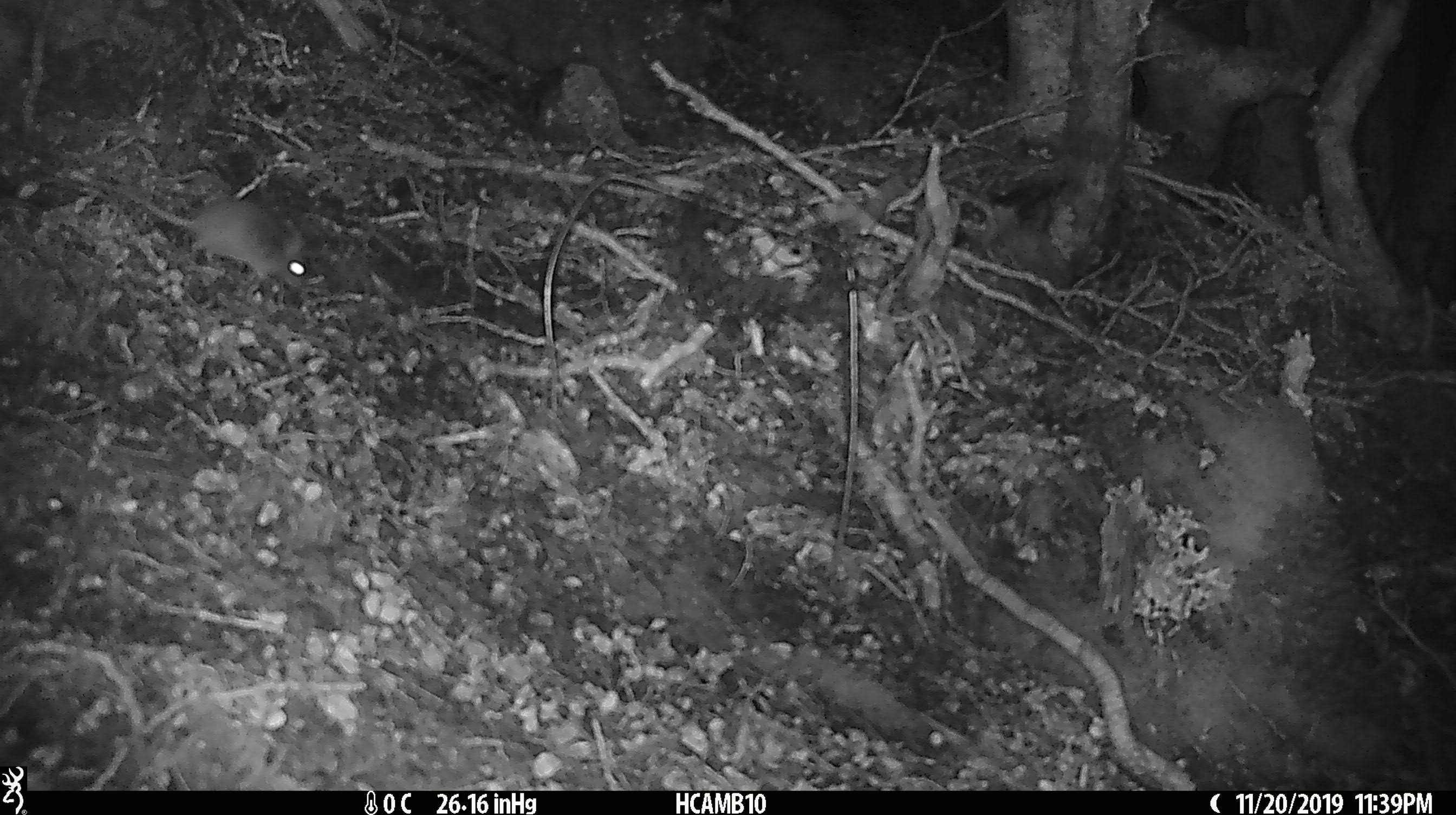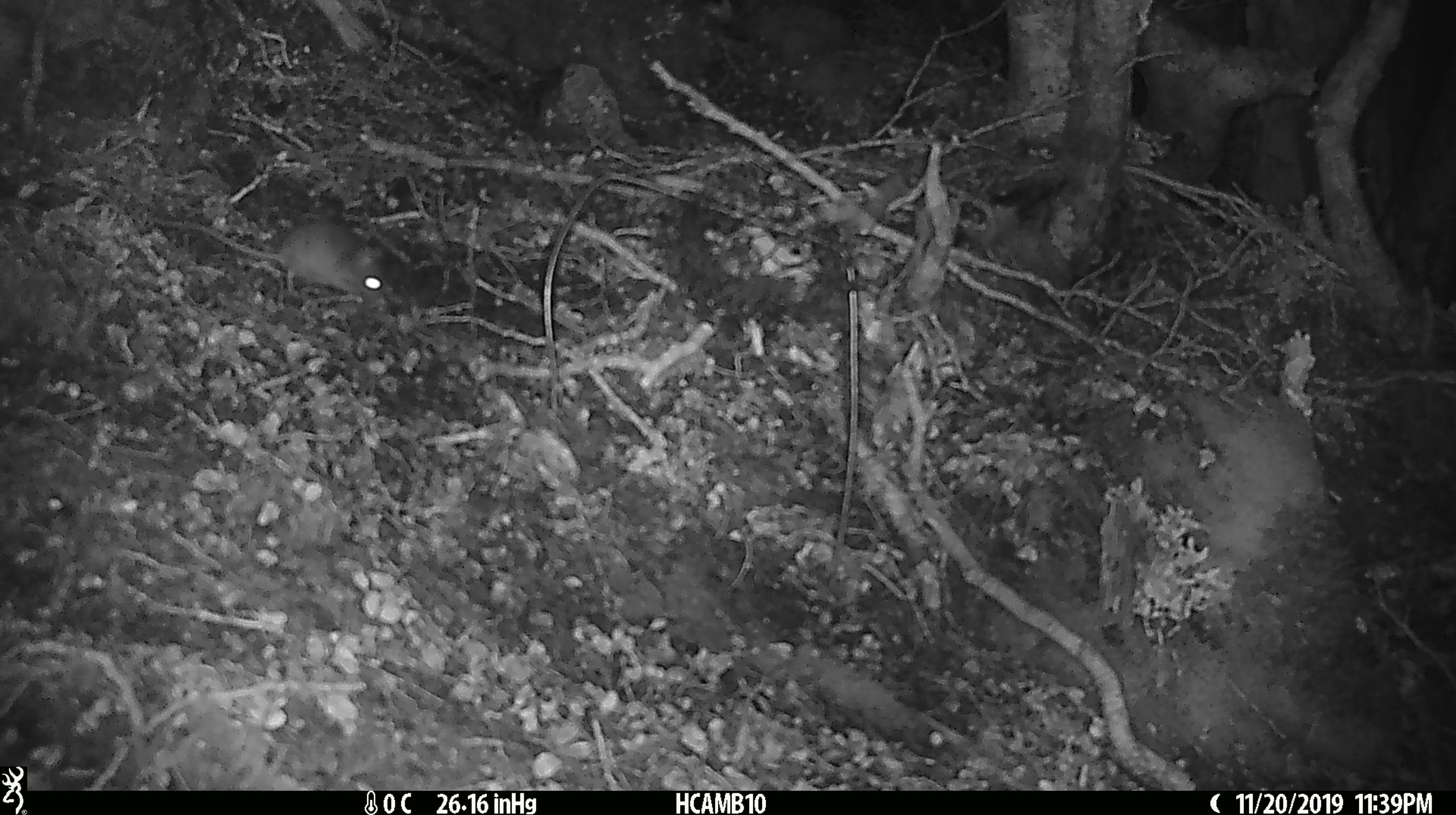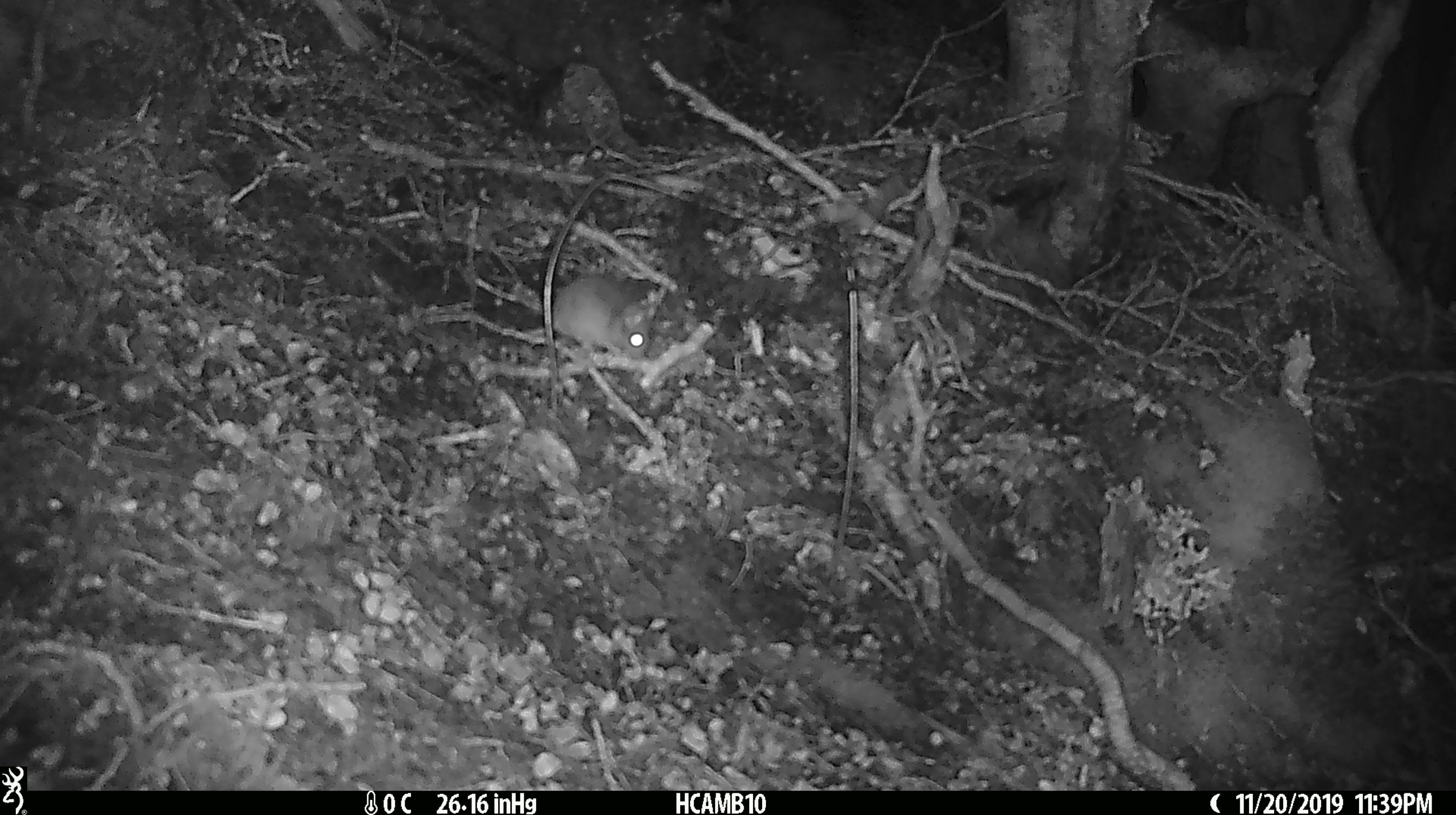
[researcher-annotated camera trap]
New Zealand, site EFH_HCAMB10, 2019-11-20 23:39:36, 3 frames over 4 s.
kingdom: Animalia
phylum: Chordata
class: Mammalia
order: Rodentia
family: Muridae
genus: Mus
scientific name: Mus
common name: mouse